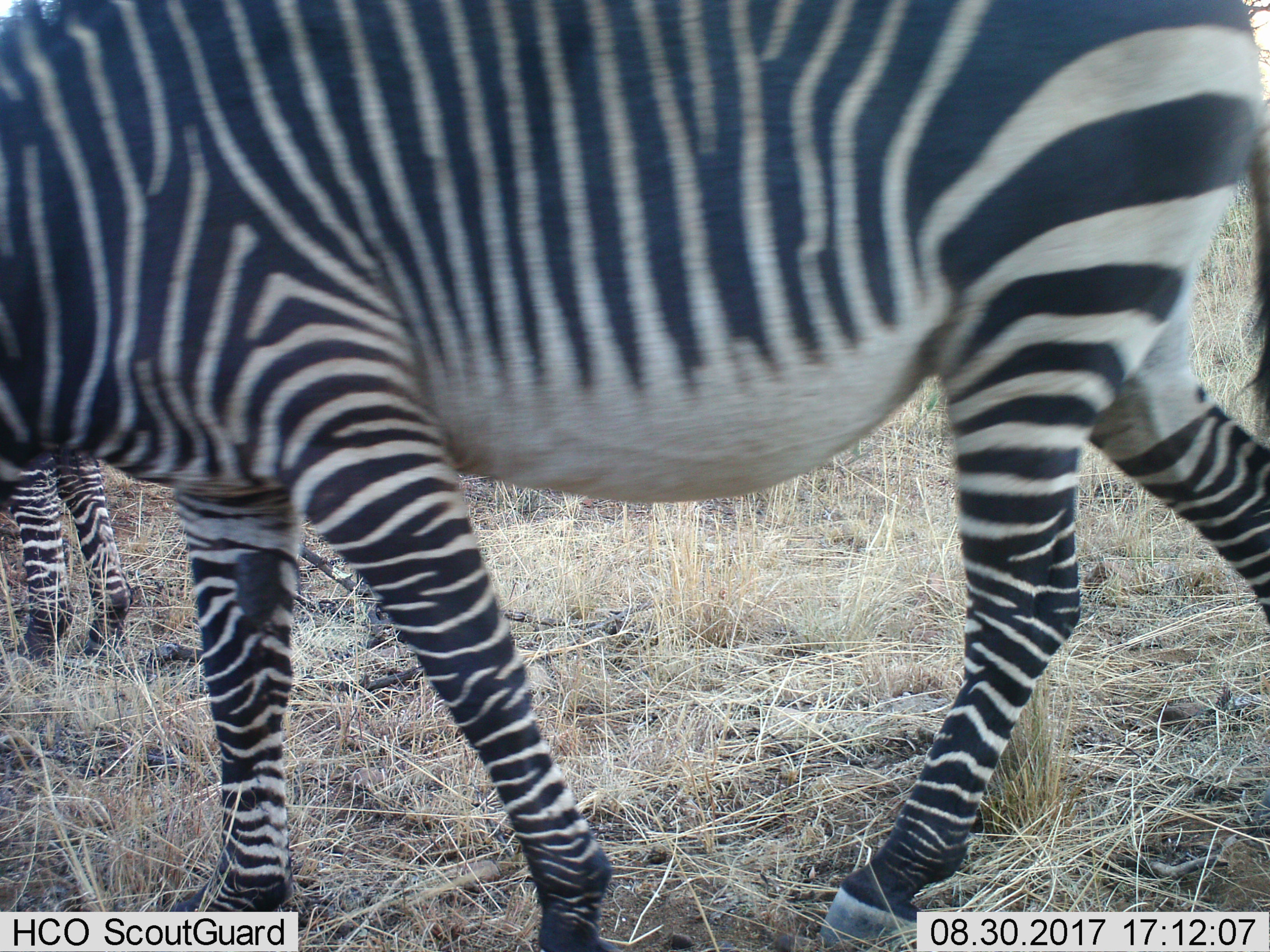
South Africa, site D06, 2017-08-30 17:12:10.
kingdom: Animalia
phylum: Chordata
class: Mammalia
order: Perissodactyla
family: Equidae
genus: Equus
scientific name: Equus zebra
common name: mountain zebra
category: zebramountain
Zebramountain (mountain zebra) (Equus zebra), count 2. Behavior (volunteer vote fractions): standing 33%, resting 0%, moving 89%, interacting 0%. Young present (vote fraction): 0%. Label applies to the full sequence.